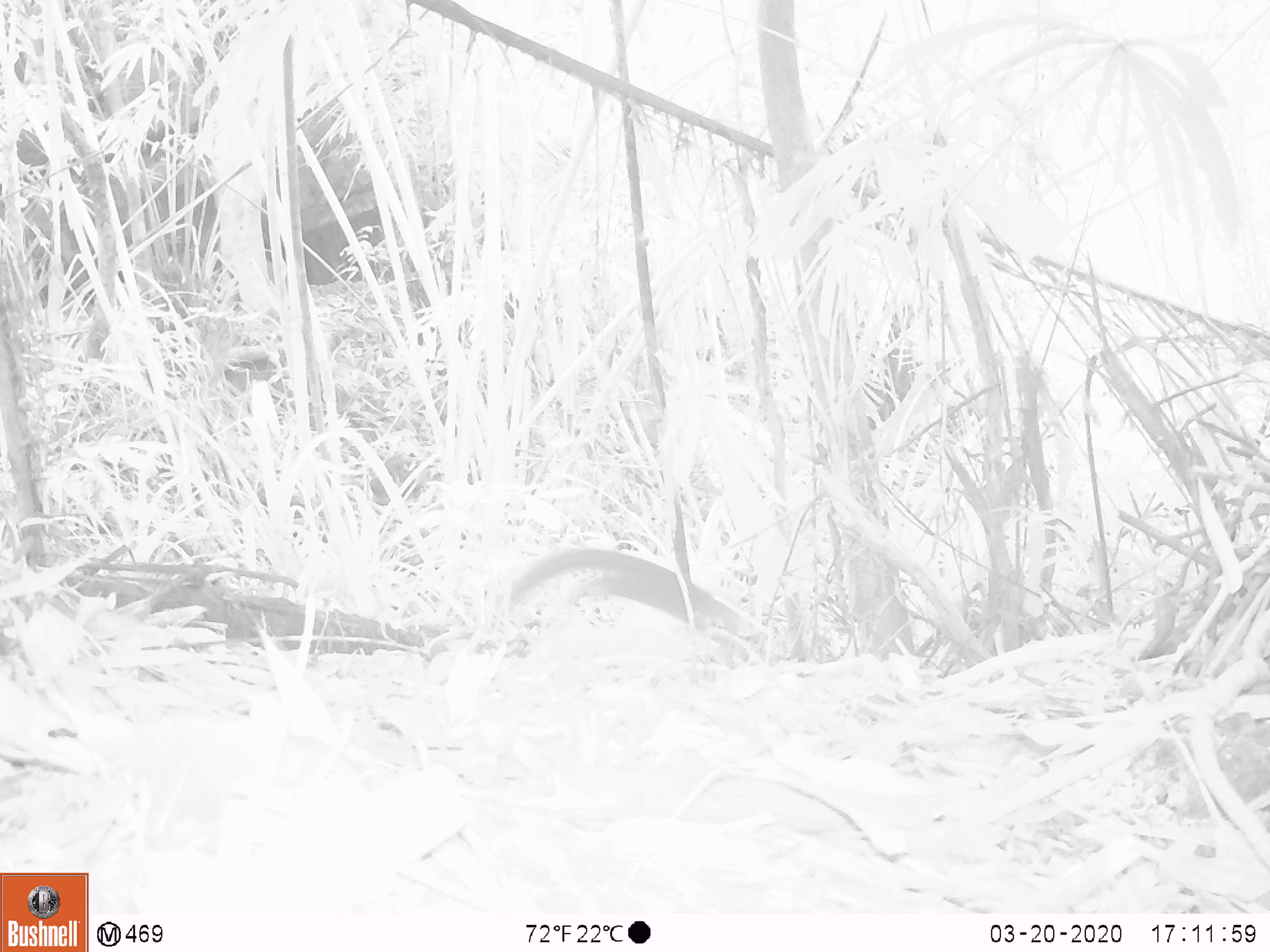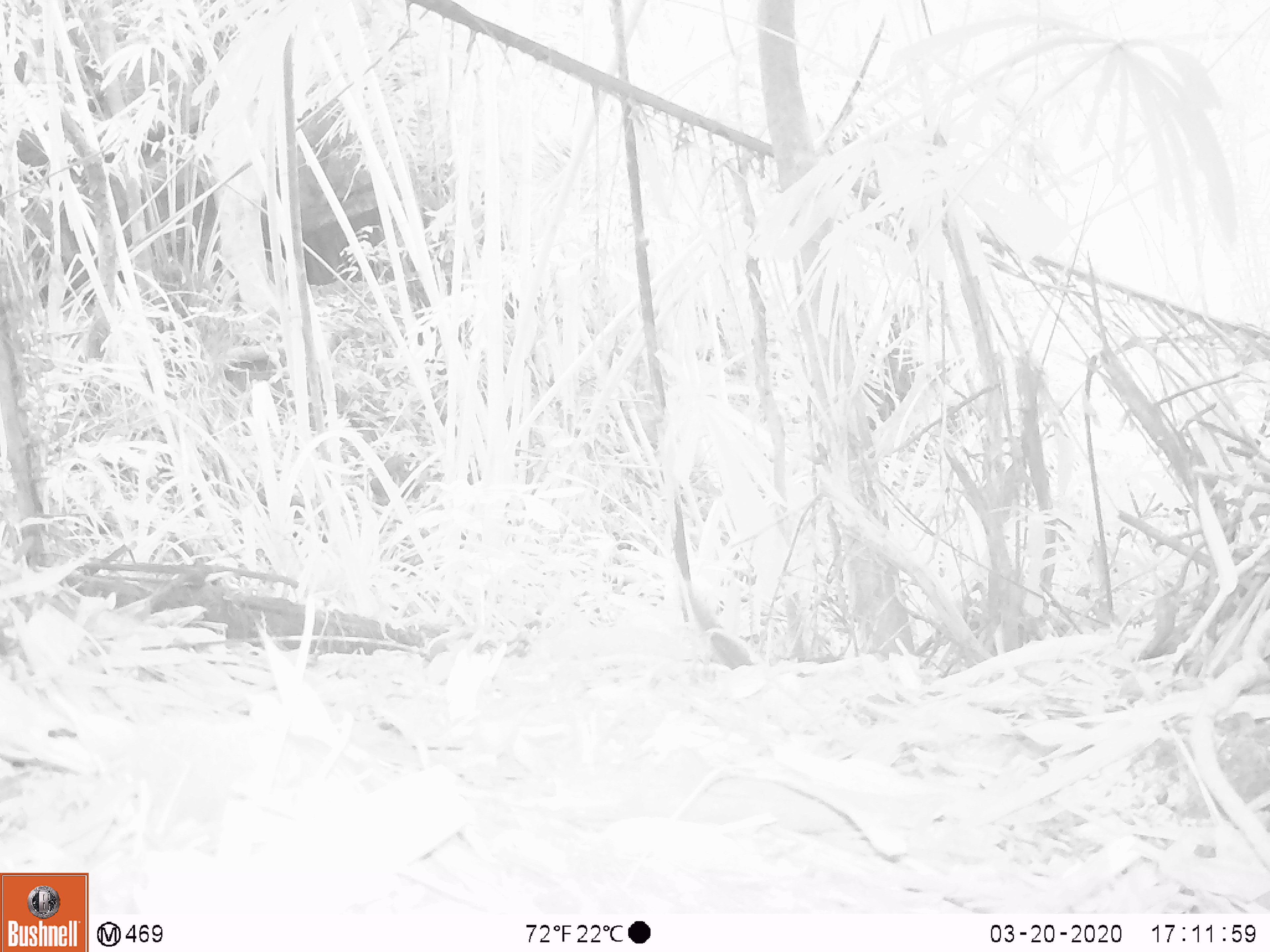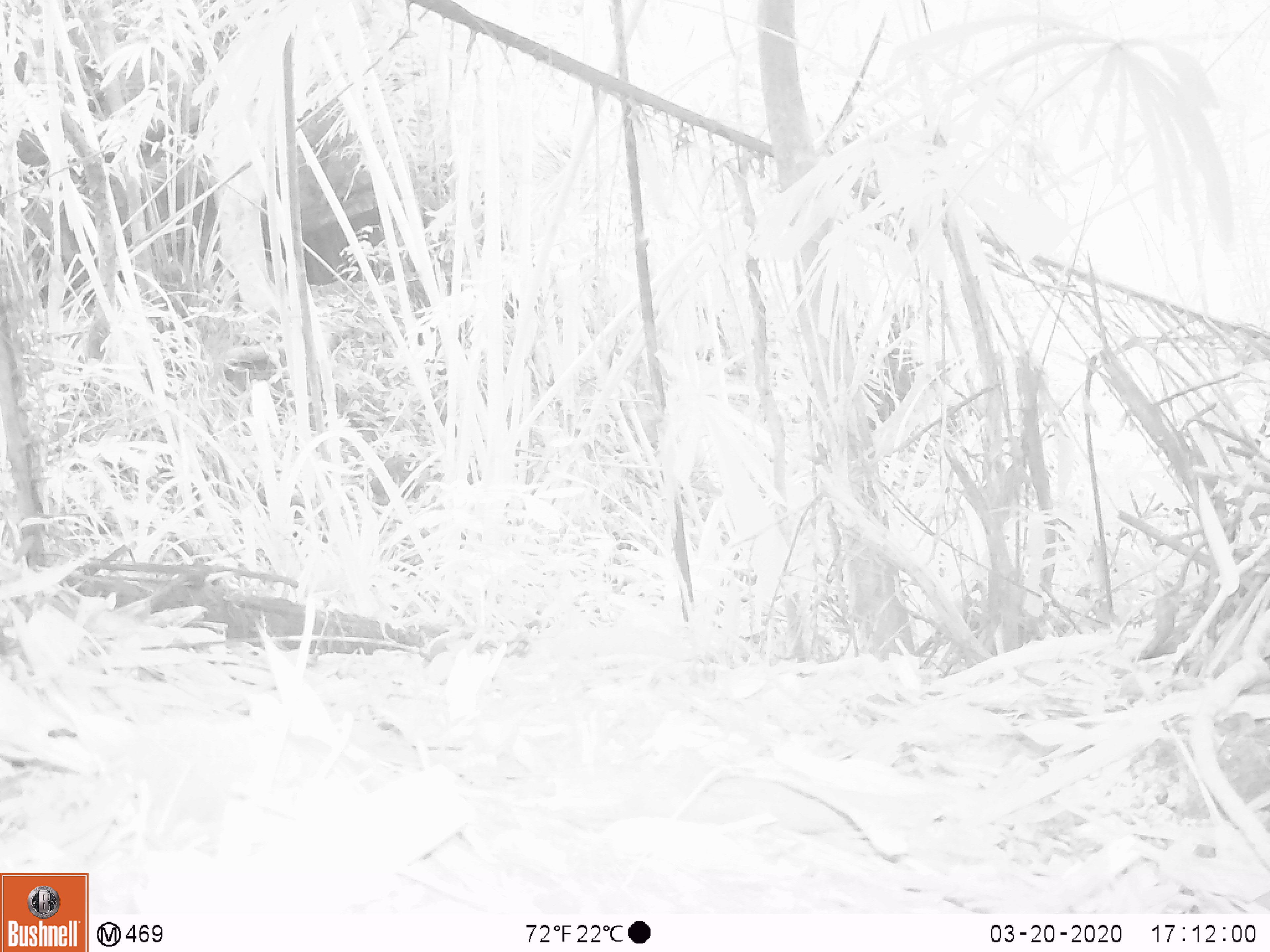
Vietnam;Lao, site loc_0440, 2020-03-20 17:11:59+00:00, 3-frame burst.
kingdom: Animalia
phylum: Chordata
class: Mammalia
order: Rodentia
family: Sciuridae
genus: Callosciurus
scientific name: Callosciurus erythraeus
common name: pallas's squirrel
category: pallass squirrel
Pallass squirrel (pallas's squirrel) (Callosciurus erythraeus). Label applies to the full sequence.